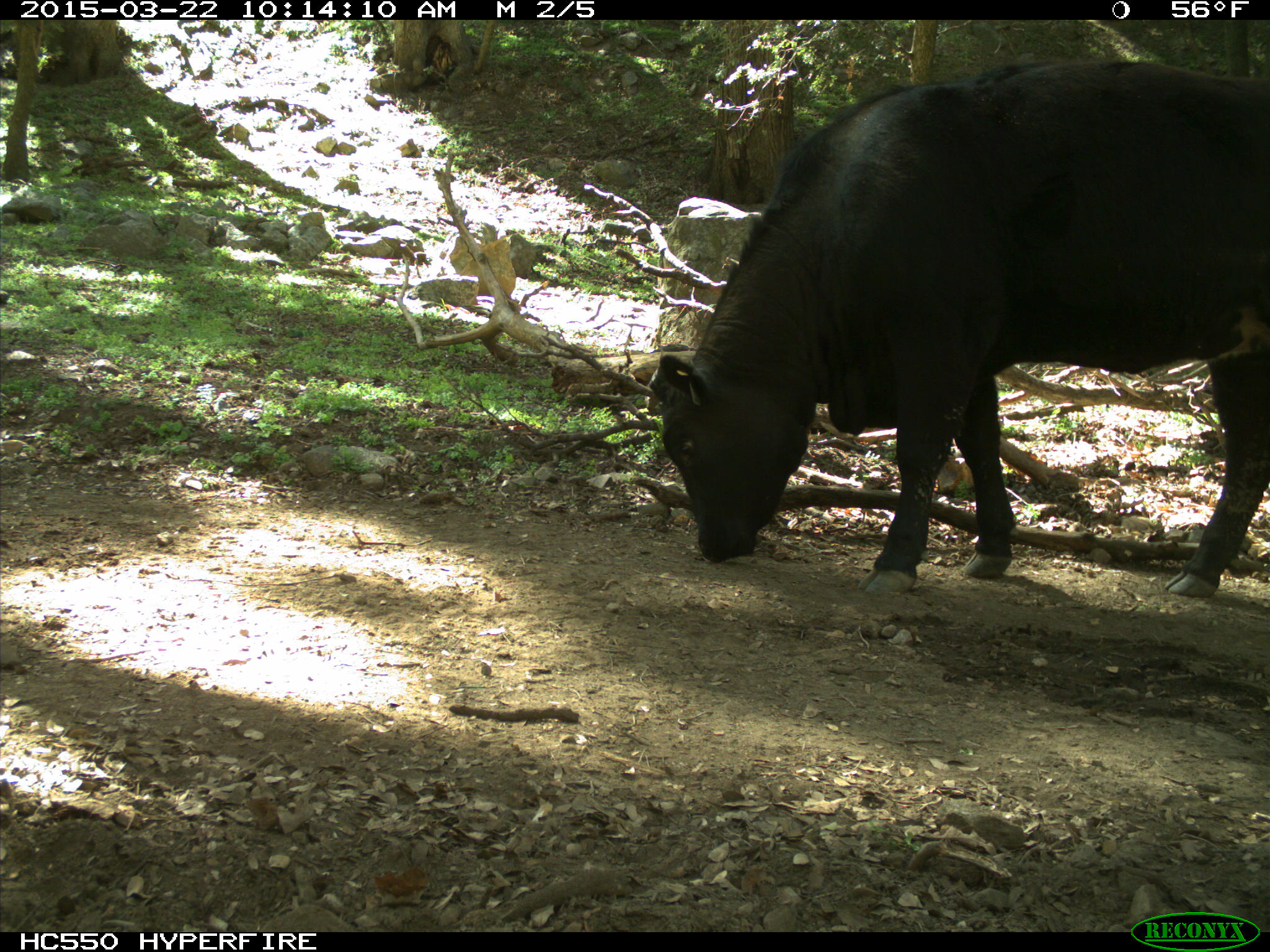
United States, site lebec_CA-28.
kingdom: Animalia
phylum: Chordata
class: Mammalia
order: Artiodactyla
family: Bovidae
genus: Bos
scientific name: Bos taurus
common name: domestic cow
Bos taurus (domestic cow).